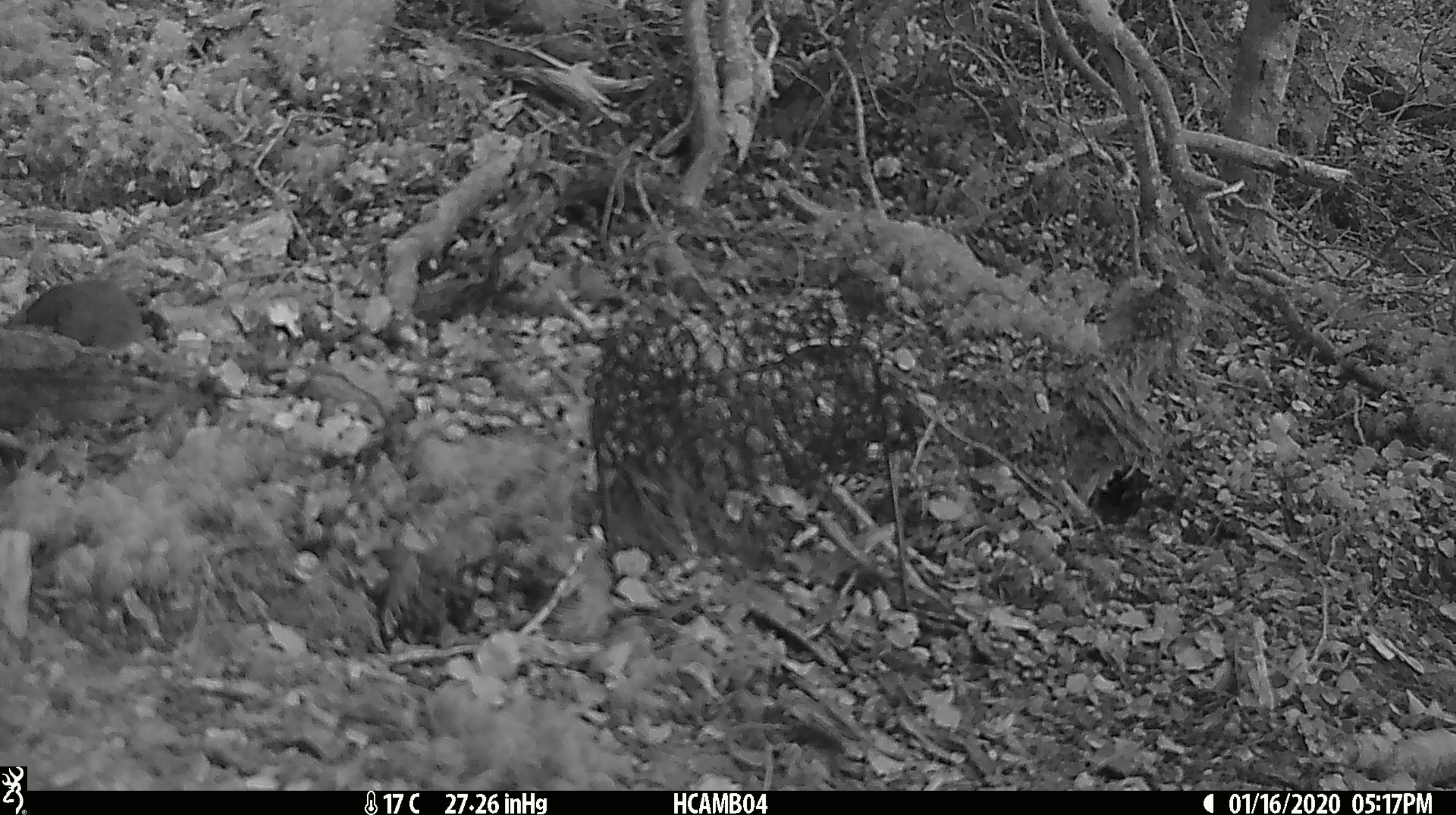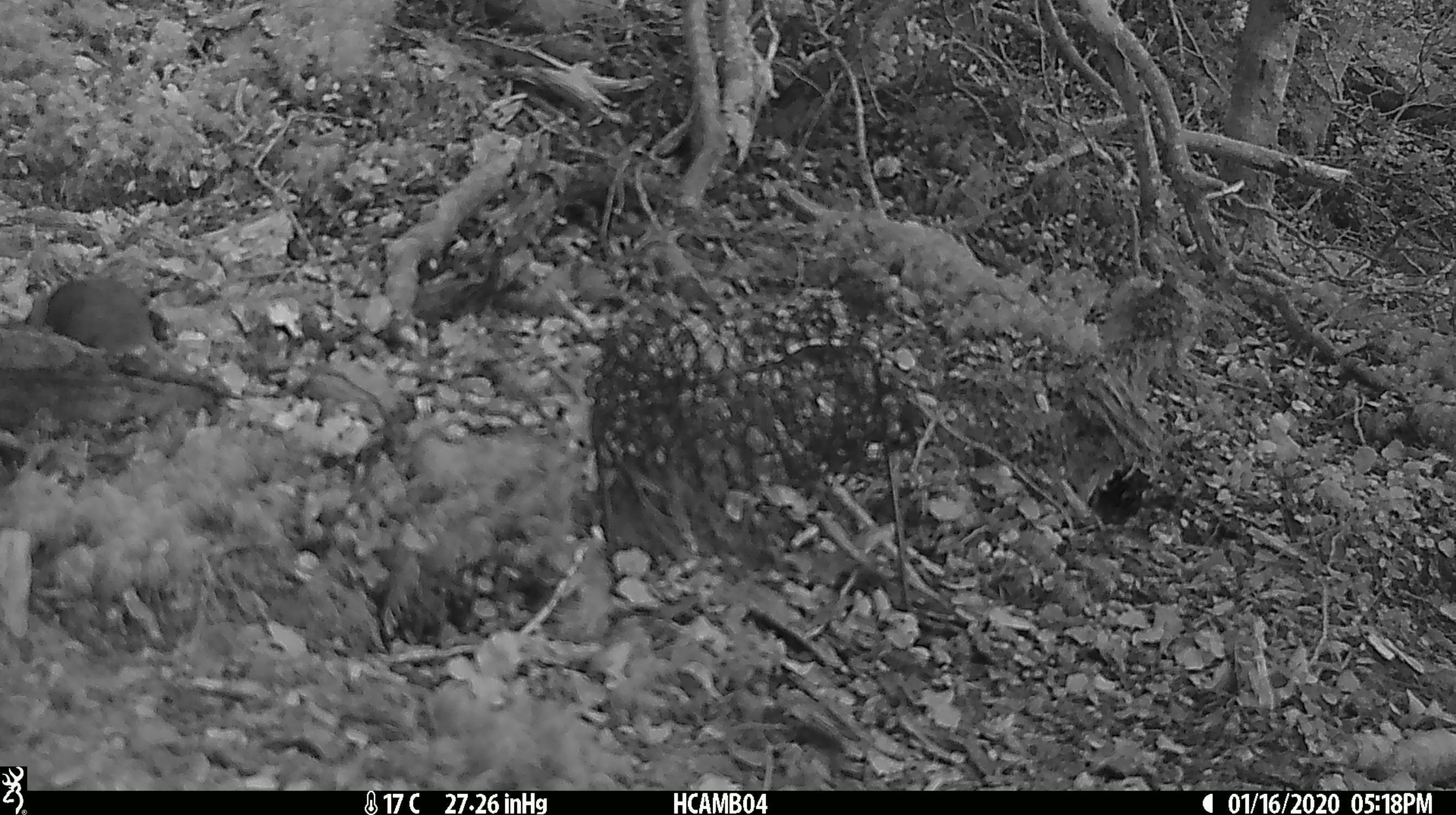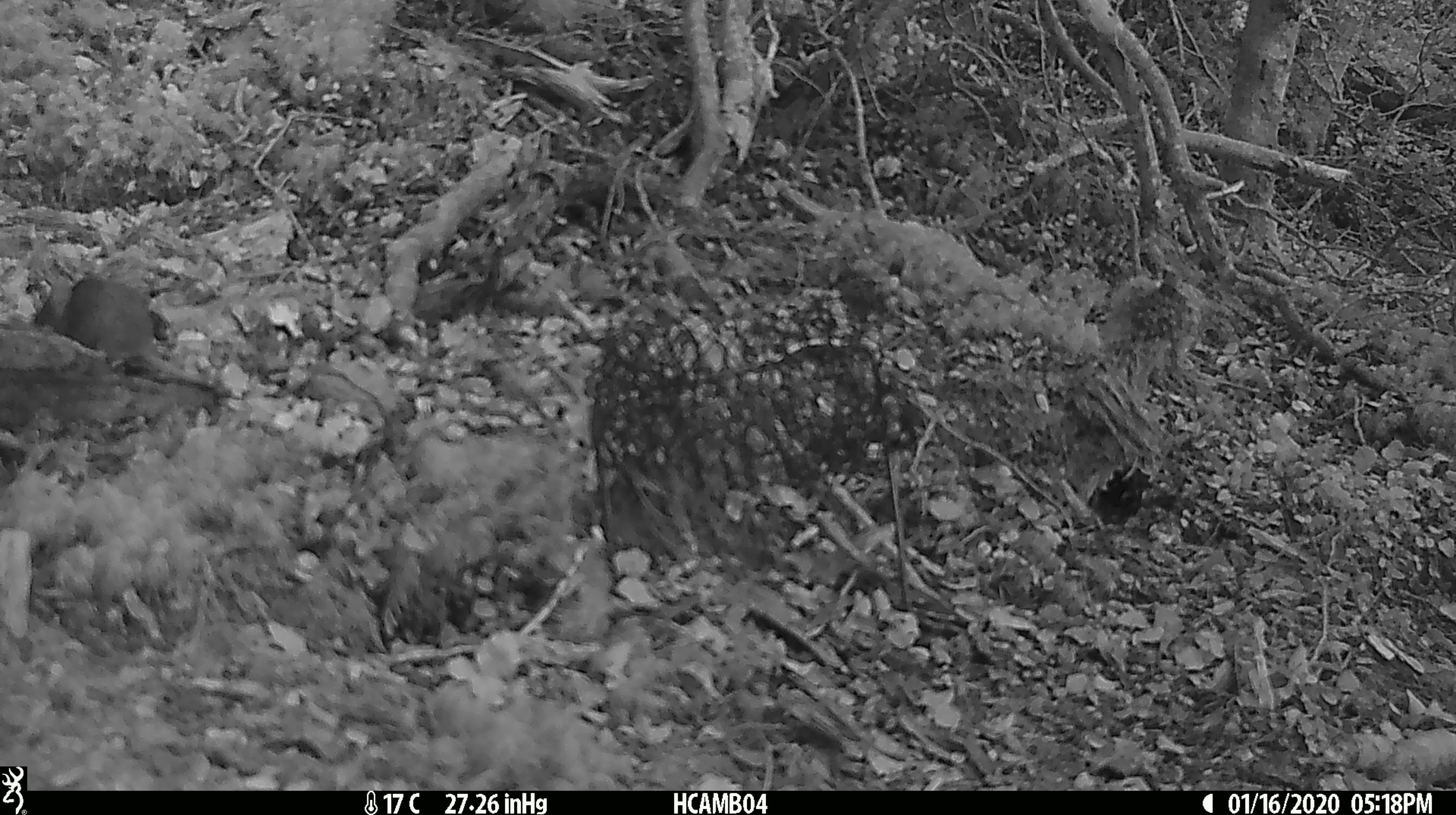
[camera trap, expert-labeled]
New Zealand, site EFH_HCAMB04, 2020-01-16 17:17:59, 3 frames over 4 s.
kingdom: Animalia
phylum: Chordata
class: Mammalia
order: Rodentia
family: Muridae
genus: Mus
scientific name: Mus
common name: mouse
Mouse (Mus).